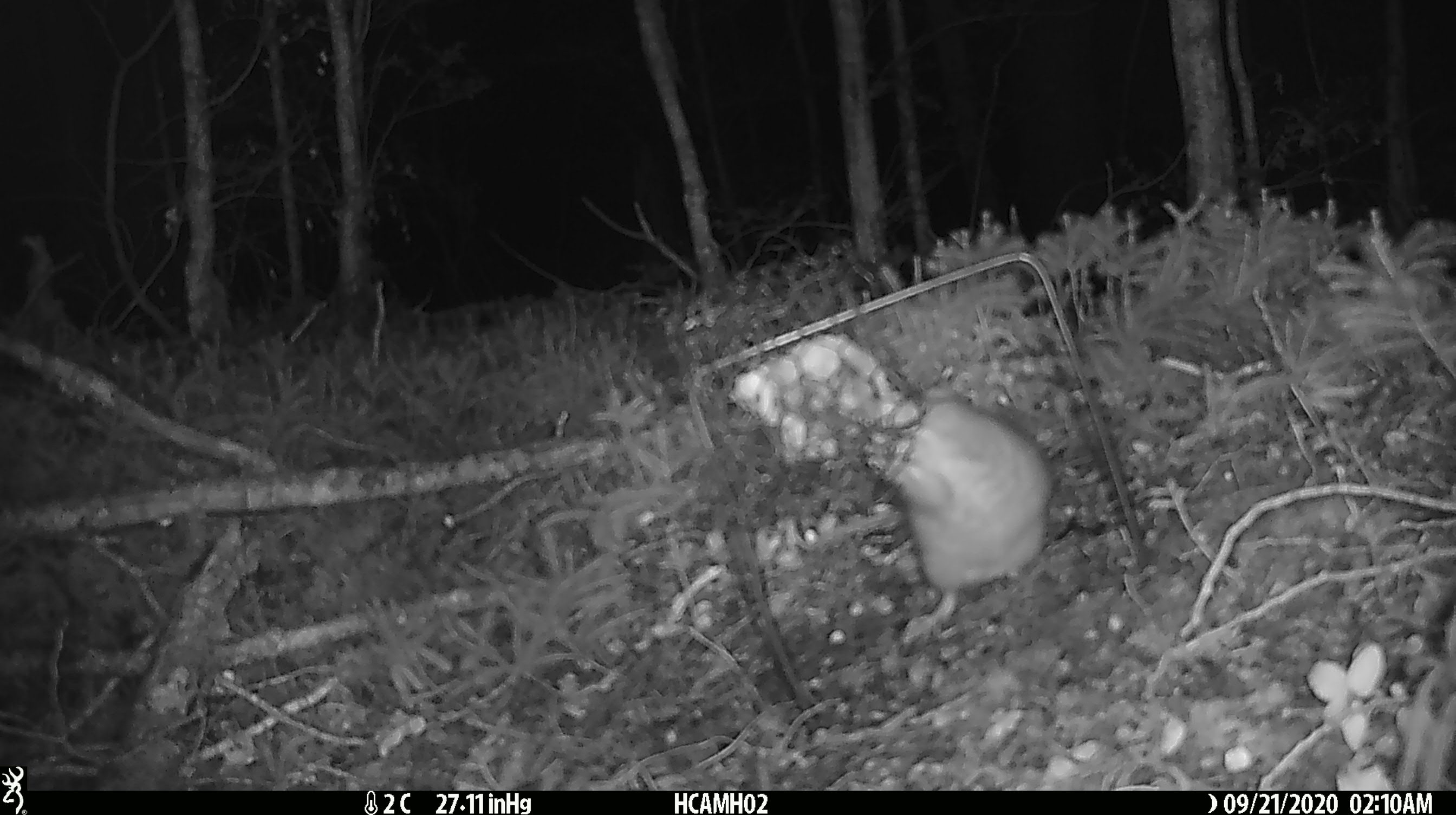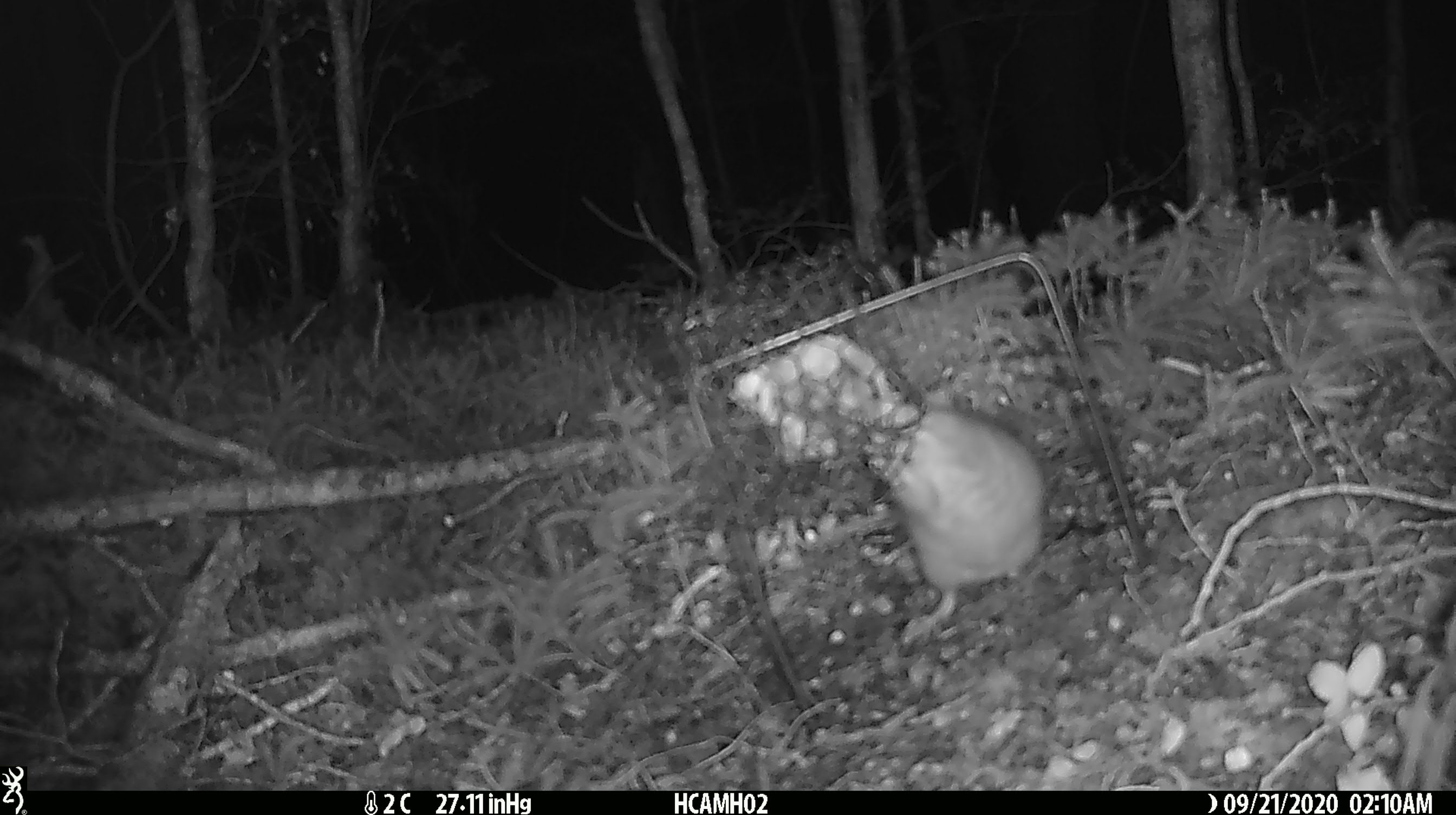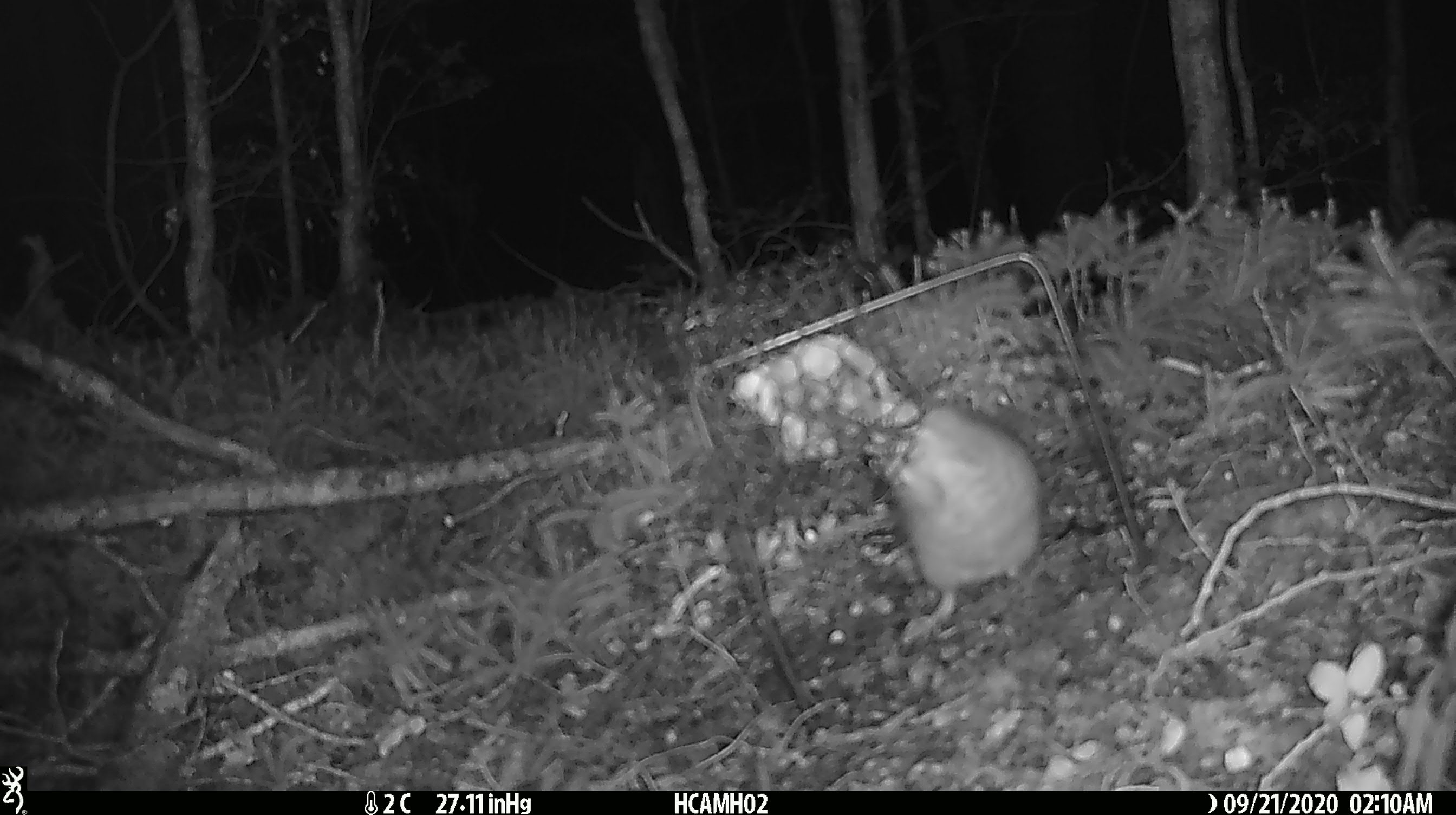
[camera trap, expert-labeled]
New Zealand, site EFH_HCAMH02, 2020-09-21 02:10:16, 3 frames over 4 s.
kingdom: Animalia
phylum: Chordata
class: Mammalia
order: Rodentia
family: Muridae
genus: Rattus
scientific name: Rattus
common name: rat